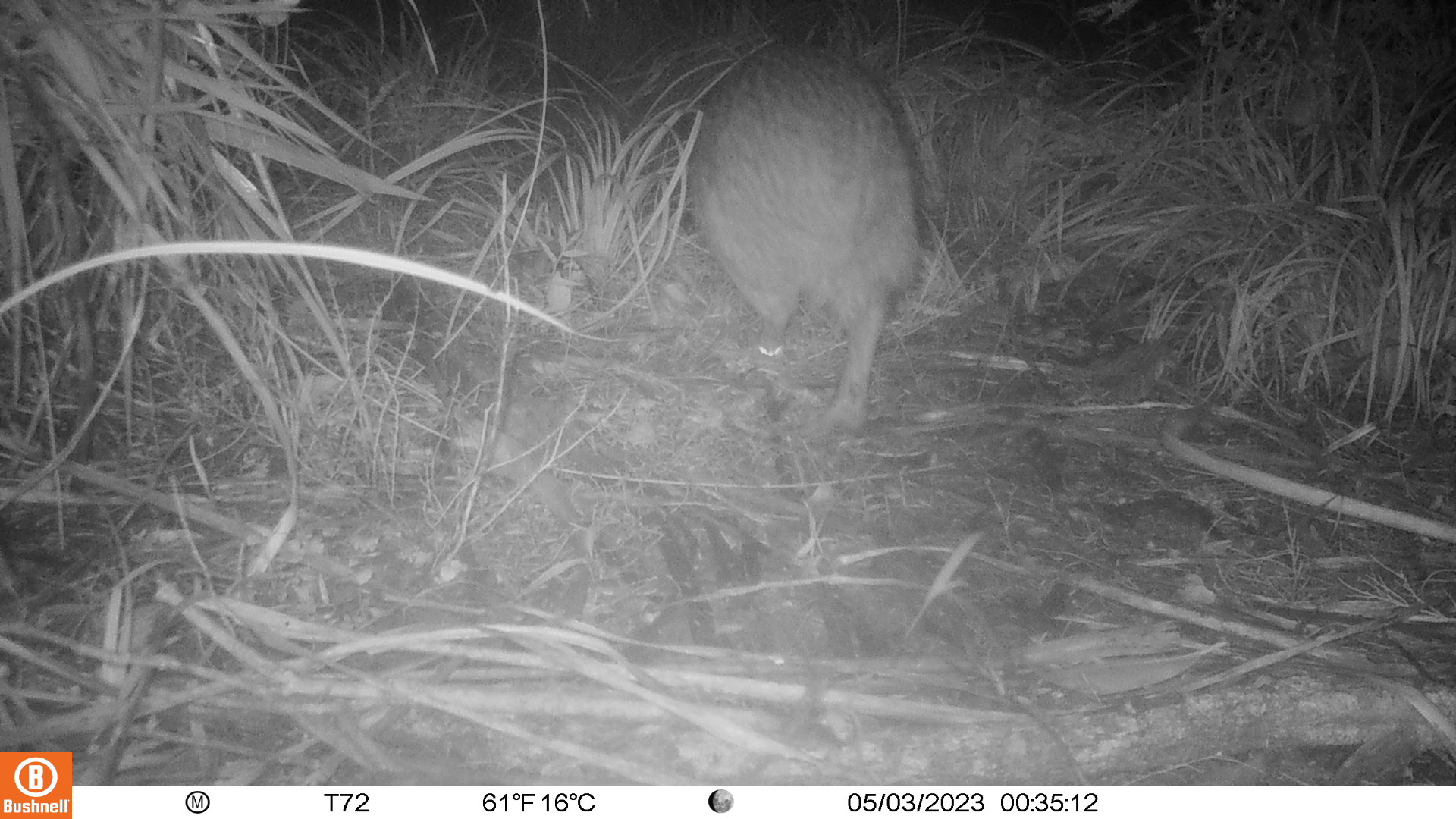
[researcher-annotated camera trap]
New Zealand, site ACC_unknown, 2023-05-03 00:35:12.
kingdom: Animalia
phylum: Chordata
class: Aves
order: Apterygiformes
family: Apterygidae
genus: Apteryx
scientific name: Apteryx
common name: kiwi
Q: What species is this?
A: Kiwi (Apteryx).